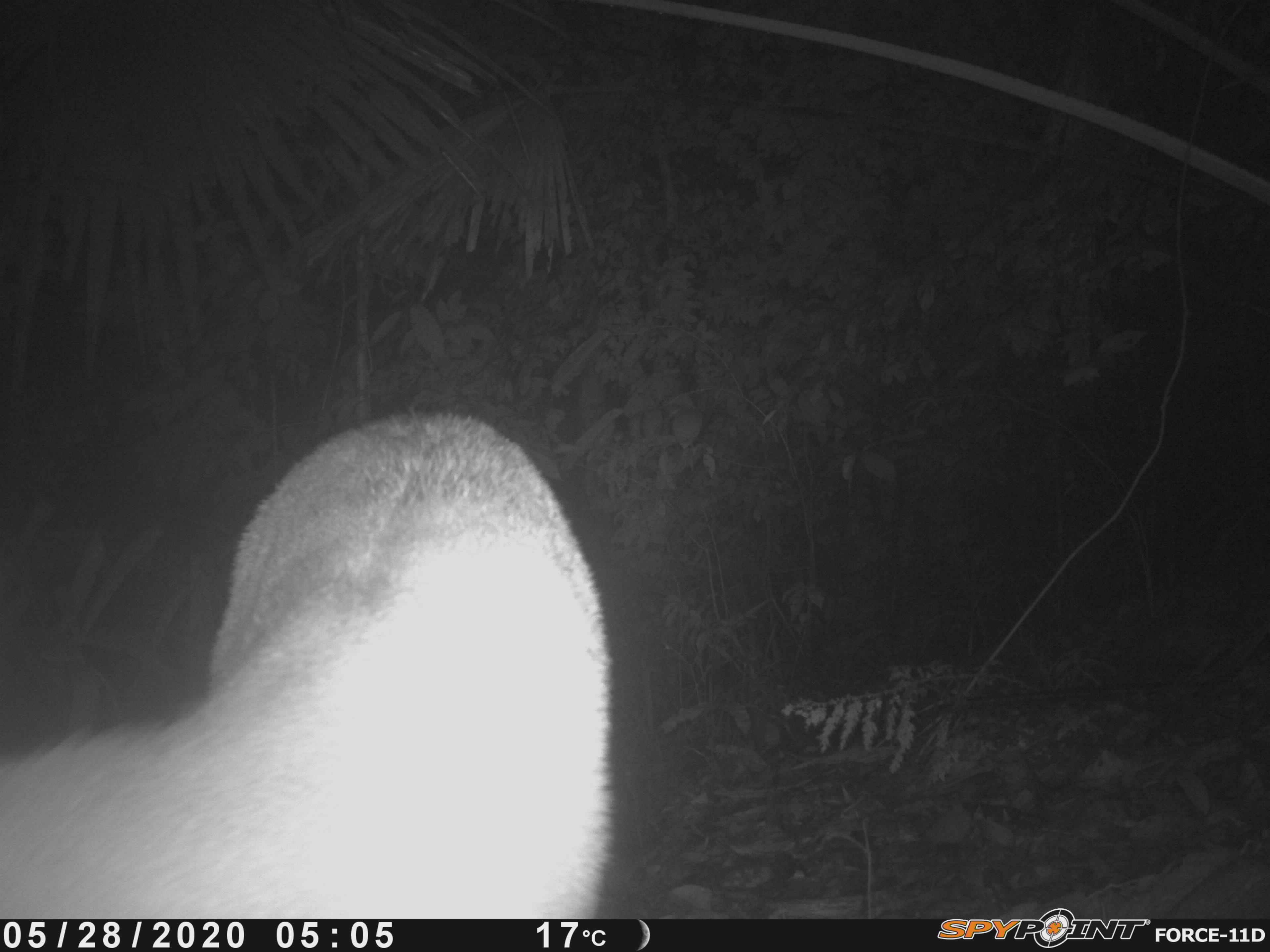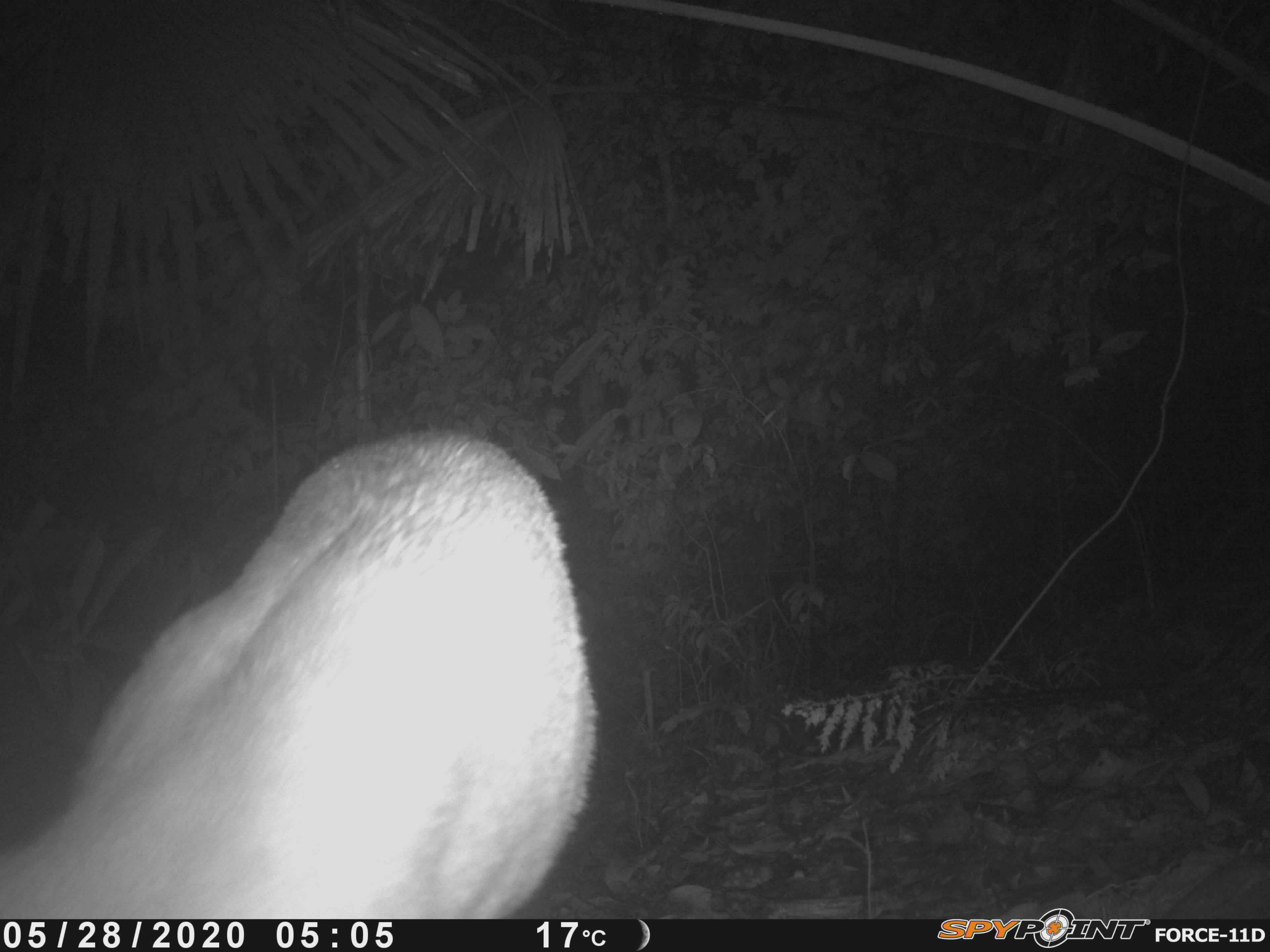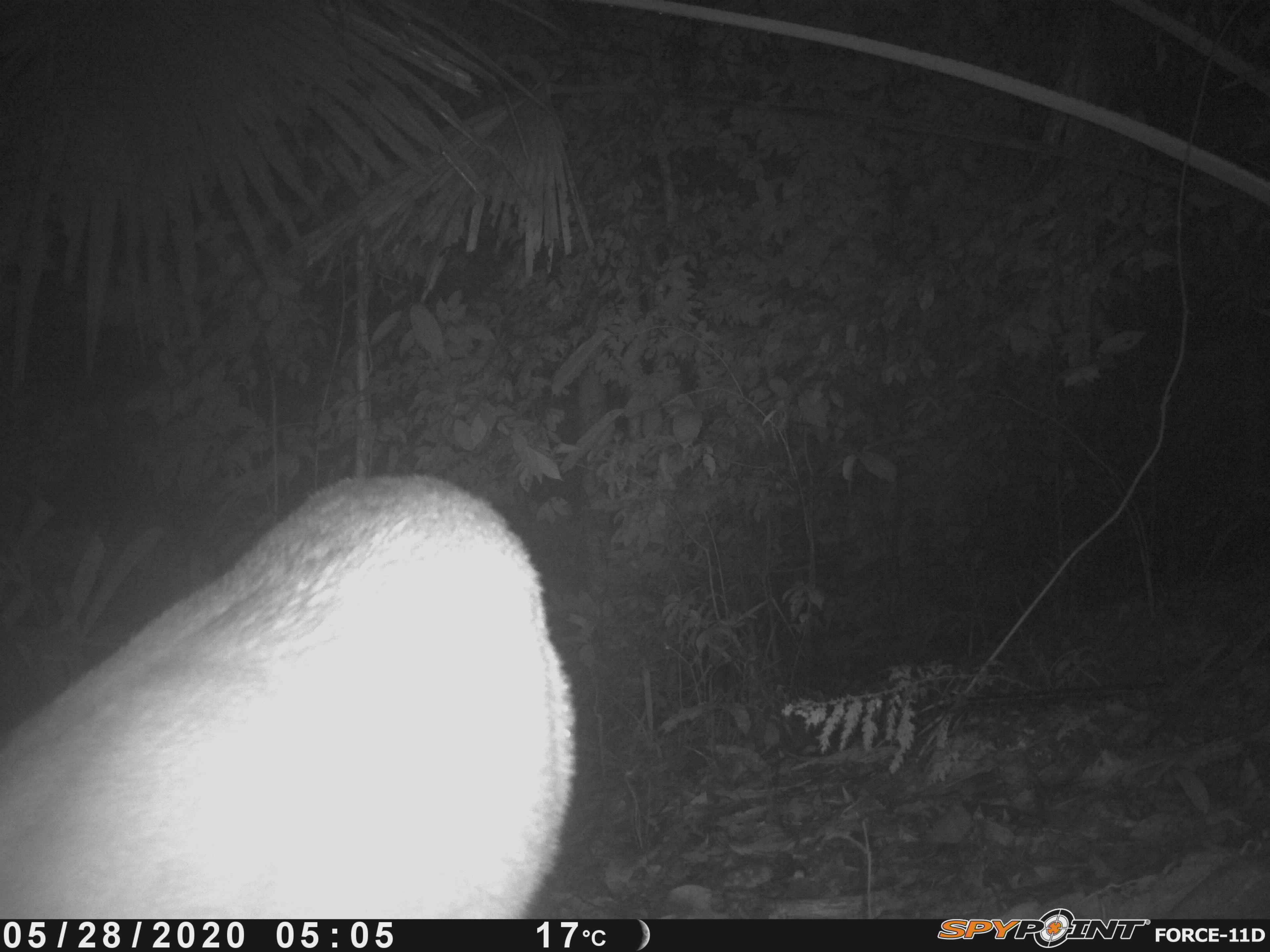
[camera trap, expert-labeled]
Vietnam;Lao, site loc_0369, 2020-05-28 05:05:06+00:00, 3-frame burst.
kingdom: Animalia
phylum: Chordata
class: Mammalia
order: Artiodactyla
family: Cervidae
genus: Muntiacus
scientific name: Muntiacus vuquangensis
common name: large-antlered muntjac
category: large antlered muntjac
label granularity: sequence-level